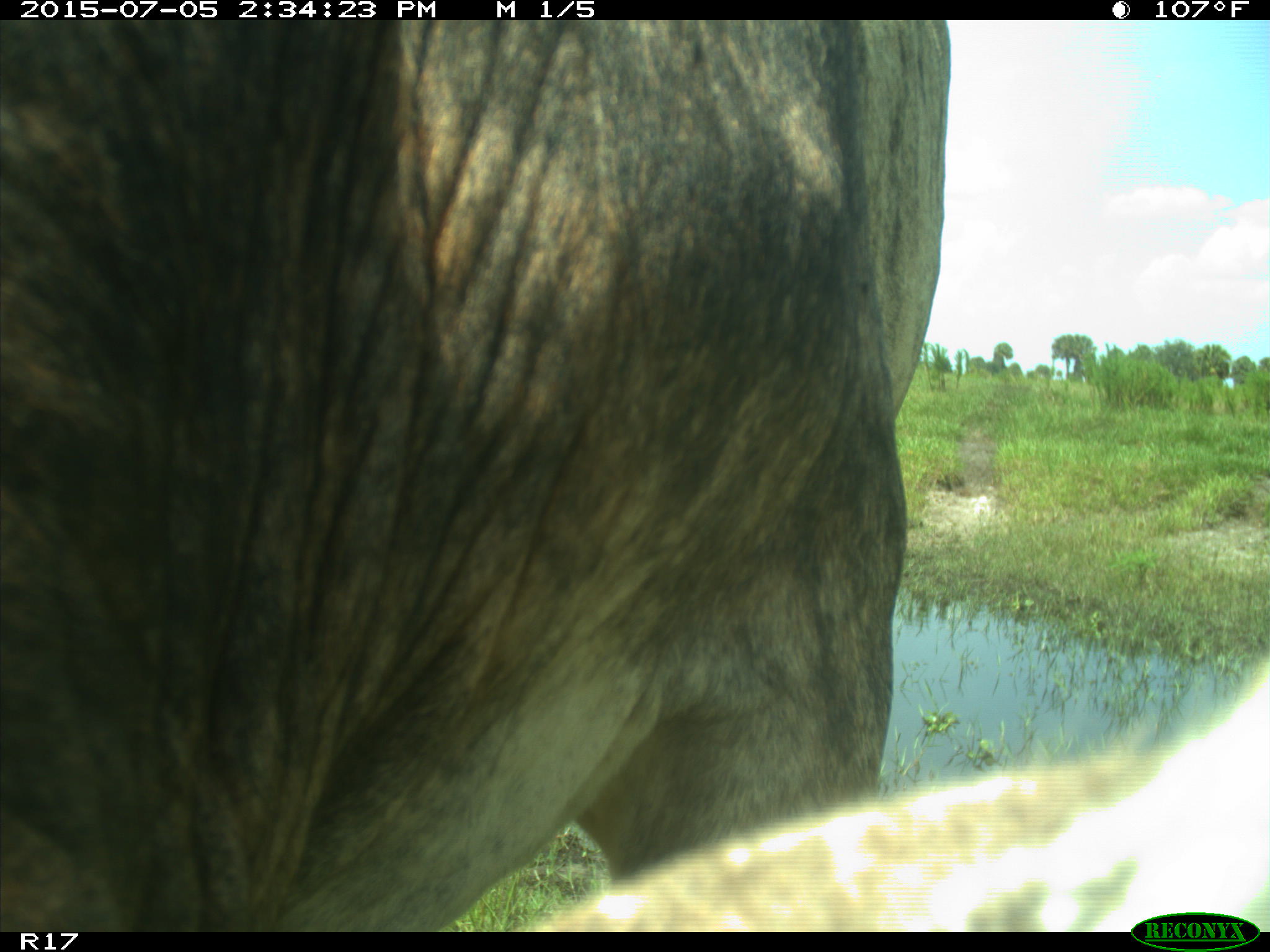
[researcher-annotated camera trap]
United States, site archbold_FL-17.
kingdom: Animalia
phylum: Chordata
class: Mammalia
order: Artiodactyla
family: Bovidae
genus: Bos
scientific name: Bos taurus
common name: domestic cow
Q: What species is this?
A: Bos taurus (domestic cow).